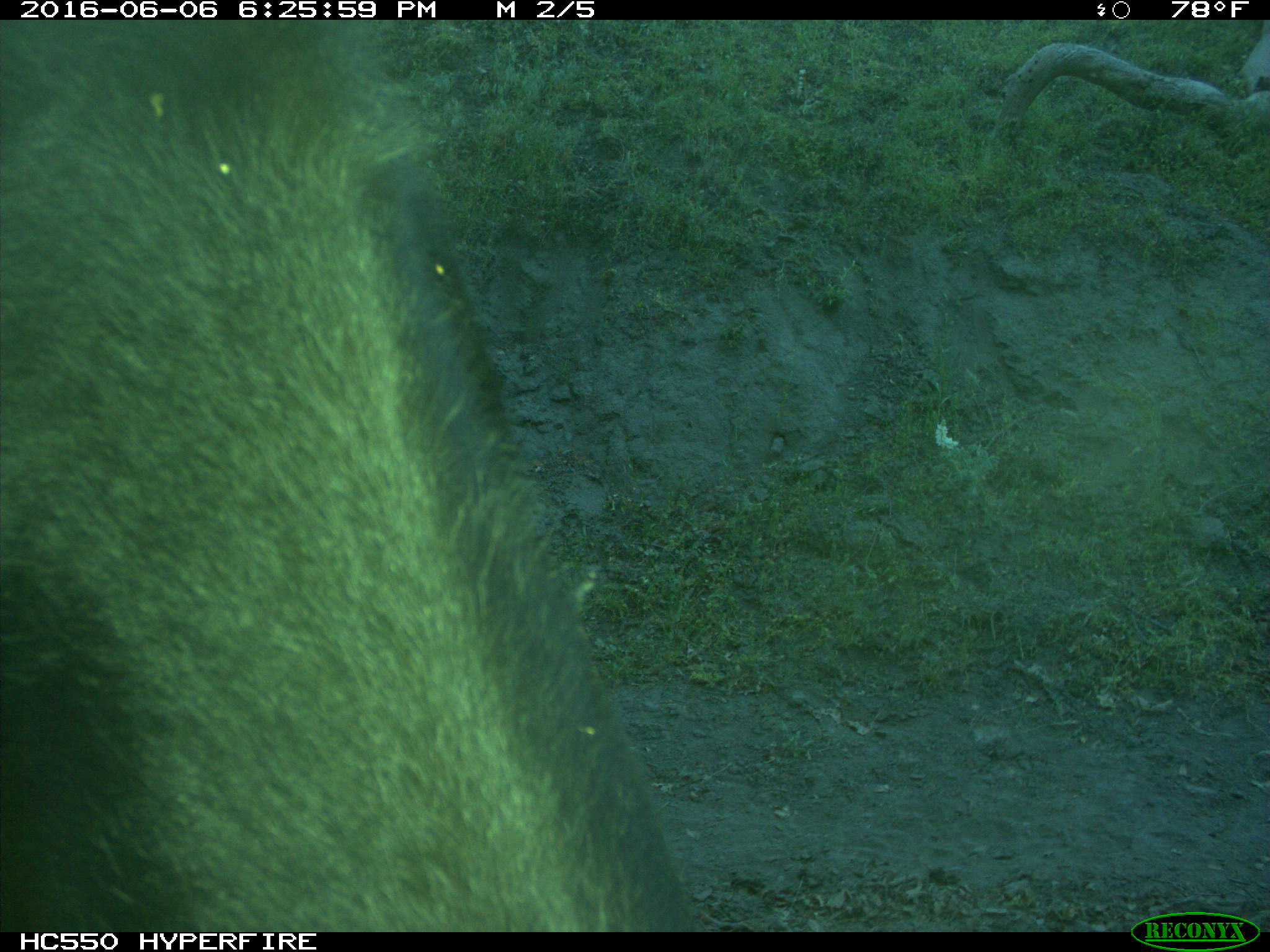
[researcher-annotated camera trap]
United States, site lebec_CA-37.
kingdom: Animalia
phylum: Chordata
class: Mammalia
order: Artiodactyla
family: Bovidae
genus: Bos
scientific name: Bos taurus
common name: domestic cow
Bos taurus (domestic cow).